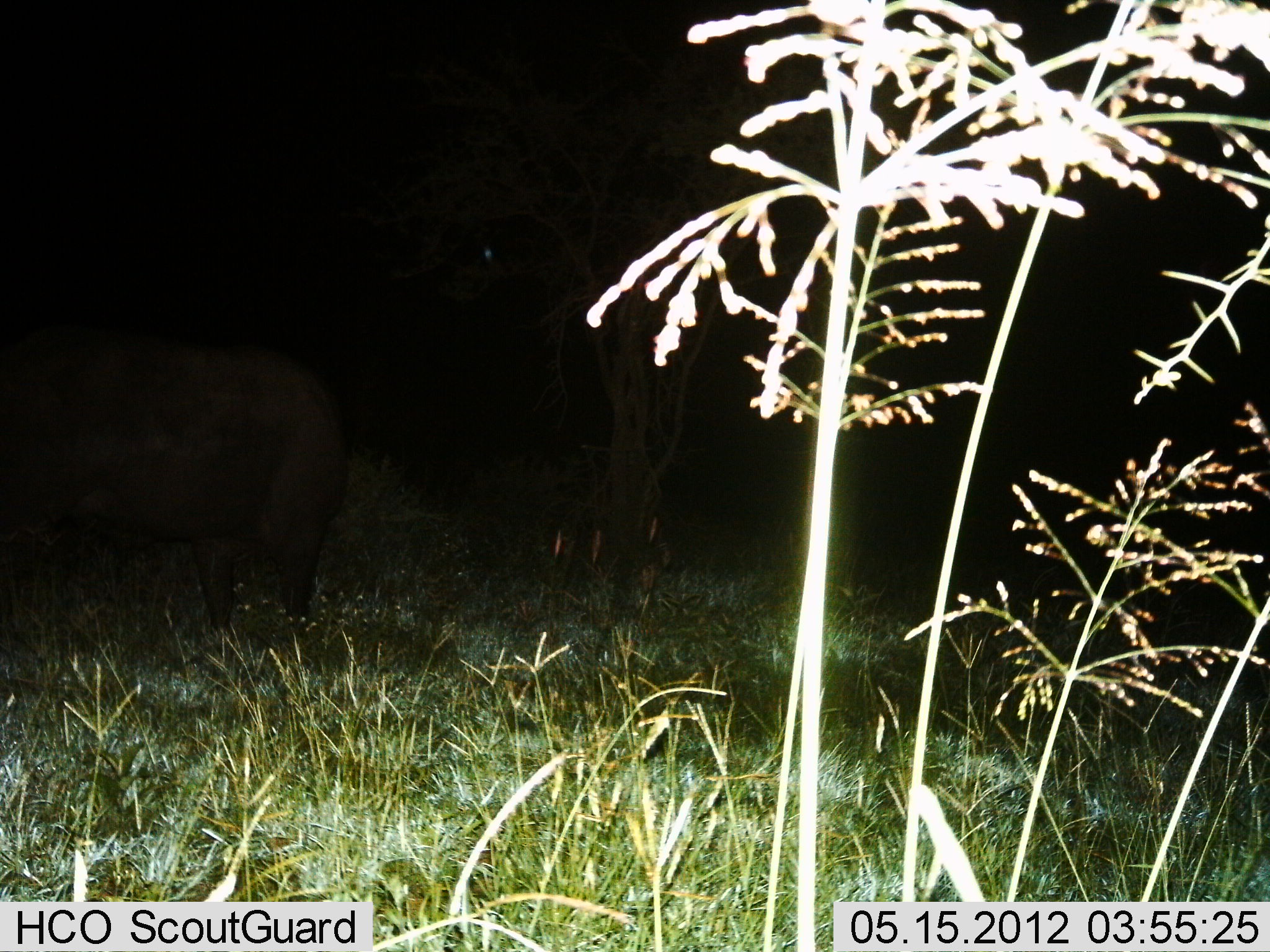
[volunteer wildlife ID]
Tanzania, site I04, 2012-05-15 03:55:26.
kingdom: Animalia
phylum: Chordata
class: Mammalia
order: Artiodactyla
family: Bovidae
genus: Syncerus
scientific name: Syncerus caffer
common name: cape buffalo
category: buffalo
Buffalo (cape buffalo) (Syncerus caffer), count 1. Behavior (volunteer vote fractions): standing 89%, resting 0%, moving 0%, interacting 0%. Young present (vote fraction): 0%. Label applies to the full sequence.